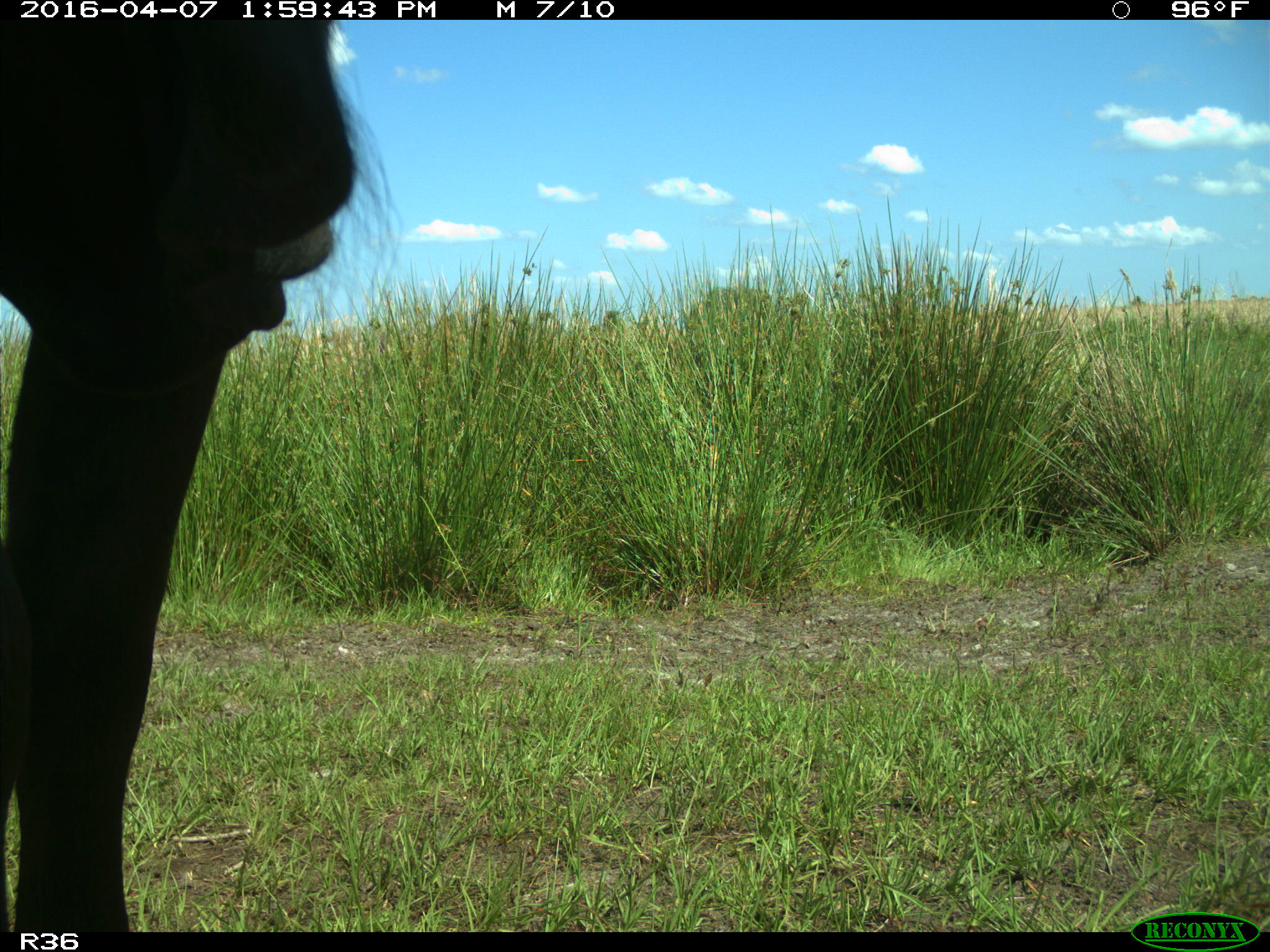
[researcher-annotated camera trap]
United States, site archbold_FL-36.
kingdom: Animalia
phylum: Chordata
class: Mammalia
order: Artiodactyla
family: Bovidae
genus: Bos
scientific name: Bos taurus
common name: domestic cow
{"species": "Bos taurus (domestic cow)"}